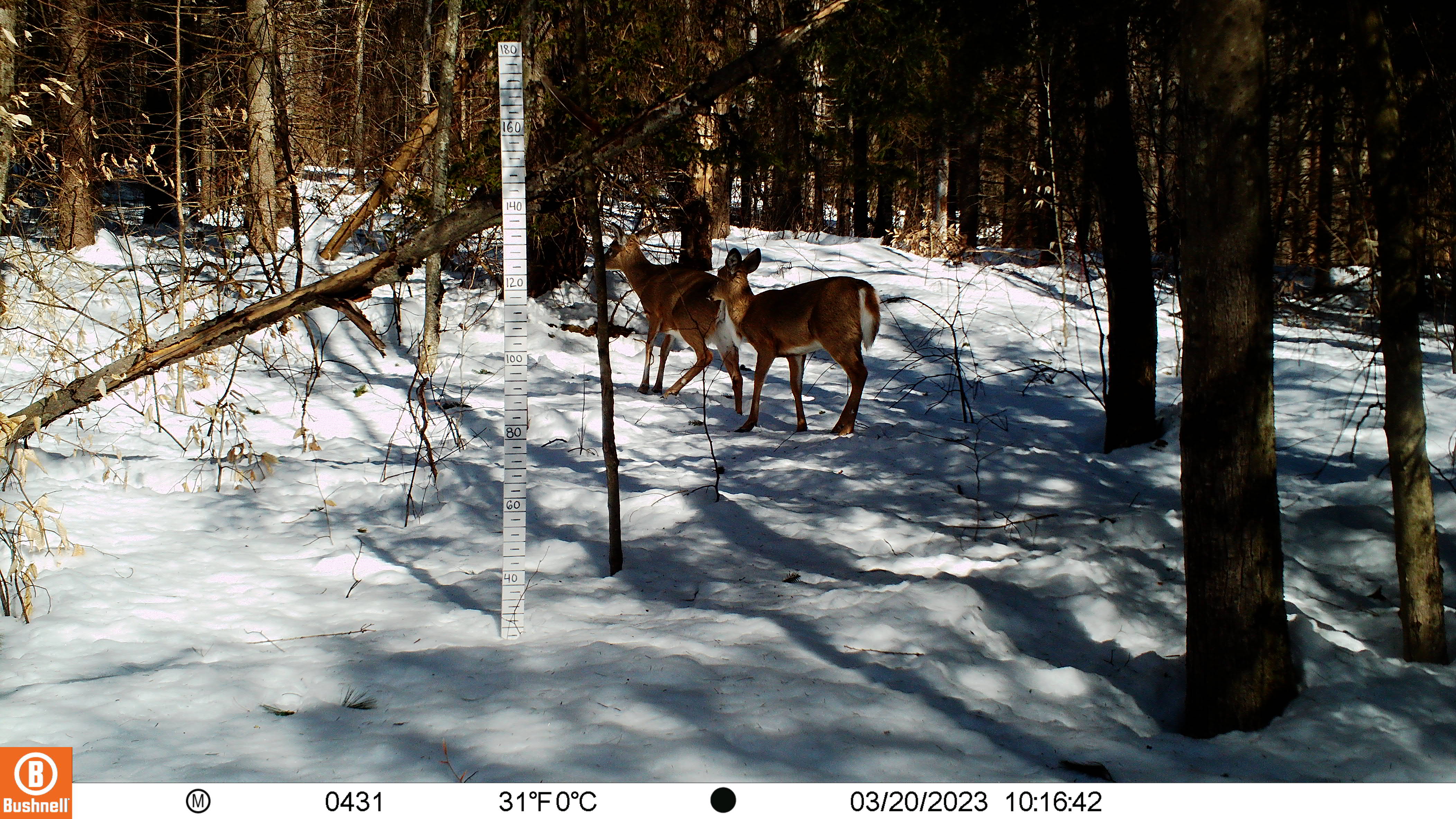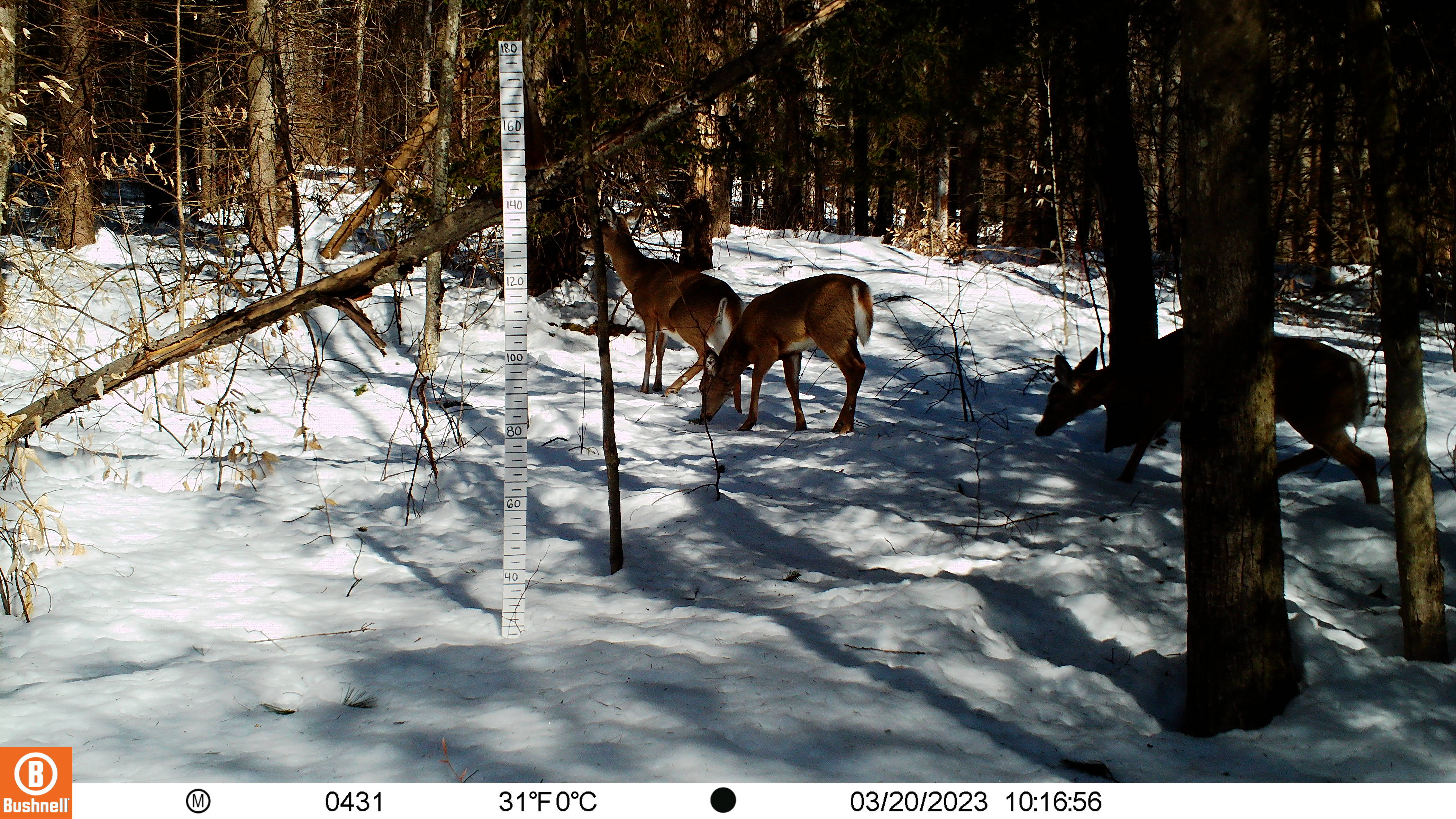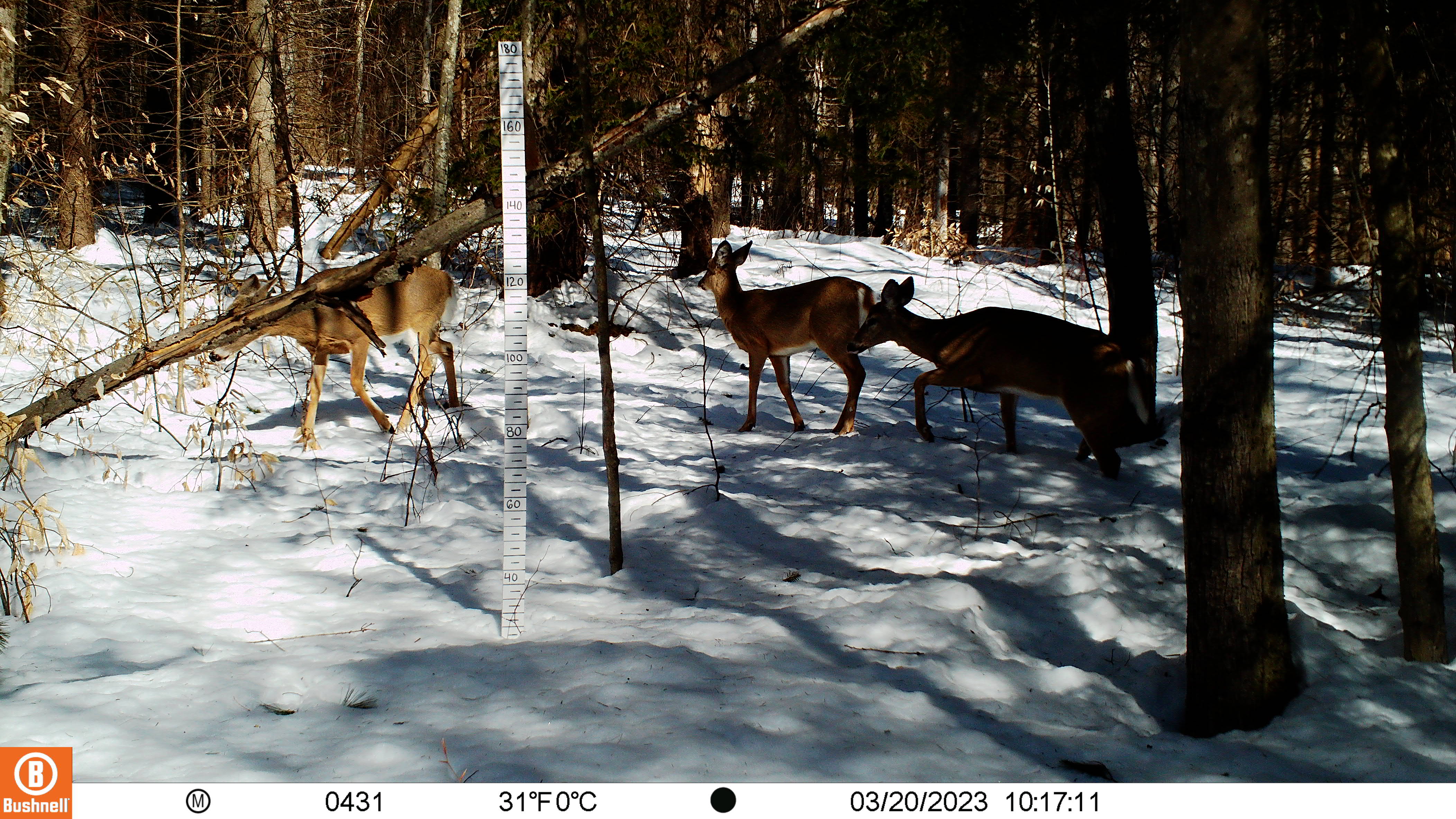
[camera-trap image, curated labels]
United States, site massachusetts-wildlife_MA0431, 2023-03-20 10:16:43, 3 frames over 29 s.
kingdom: Animalia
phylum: Chordata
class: Mammalia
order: Artiodactyla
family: Cervidae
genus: Odocoileus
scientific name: Odocoileus virginianus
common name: white-tailed deer